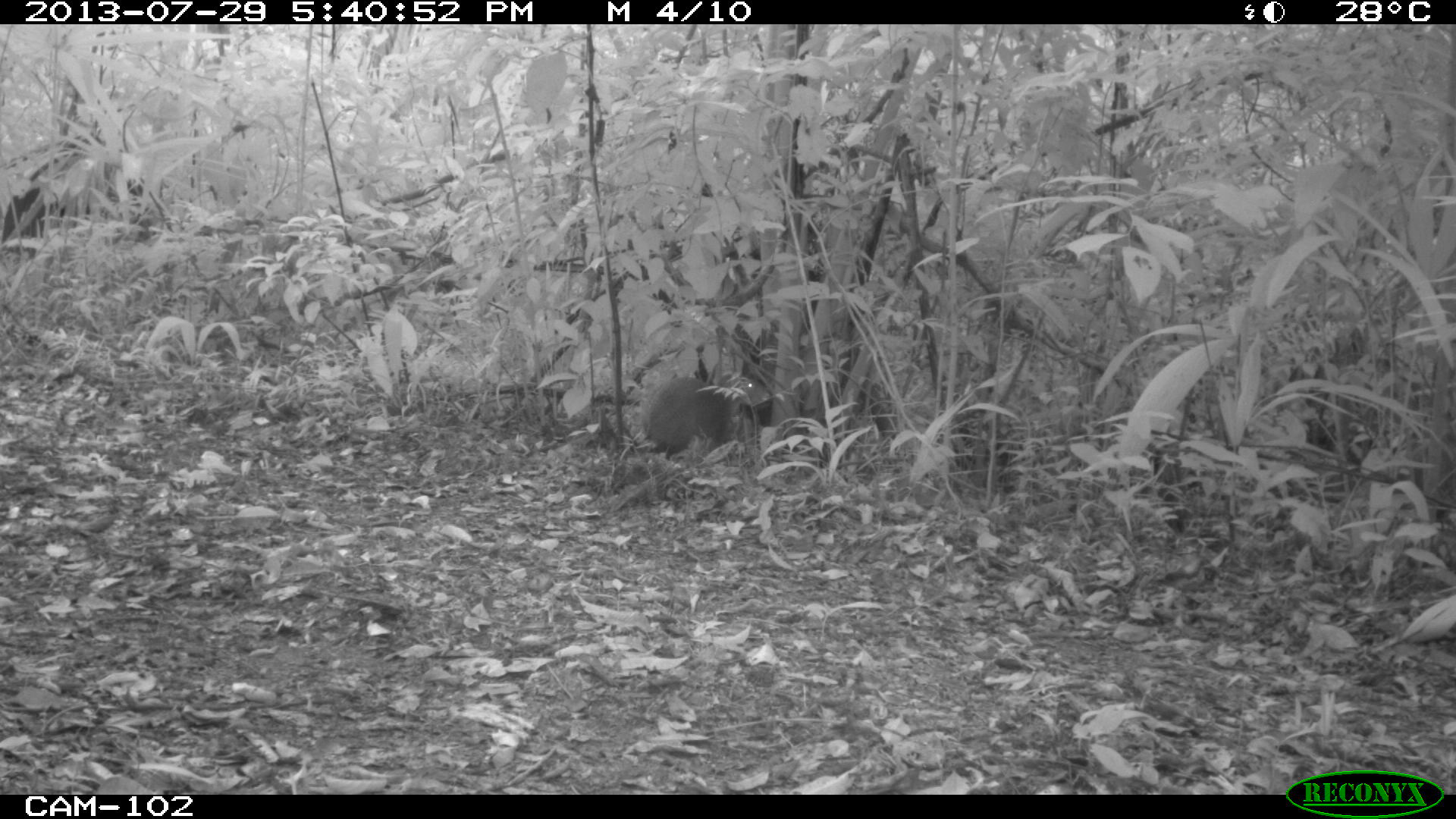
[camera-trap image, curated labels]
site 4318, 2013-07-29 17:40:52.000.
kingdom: Animalia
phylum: Chordata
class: Mammalia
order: Rodentia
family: Dasyproctidae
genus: Dasyprocta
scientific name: Dasyprocta punctata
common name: central american agouti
Dasyprocta punctata (central american agouti), count 1.